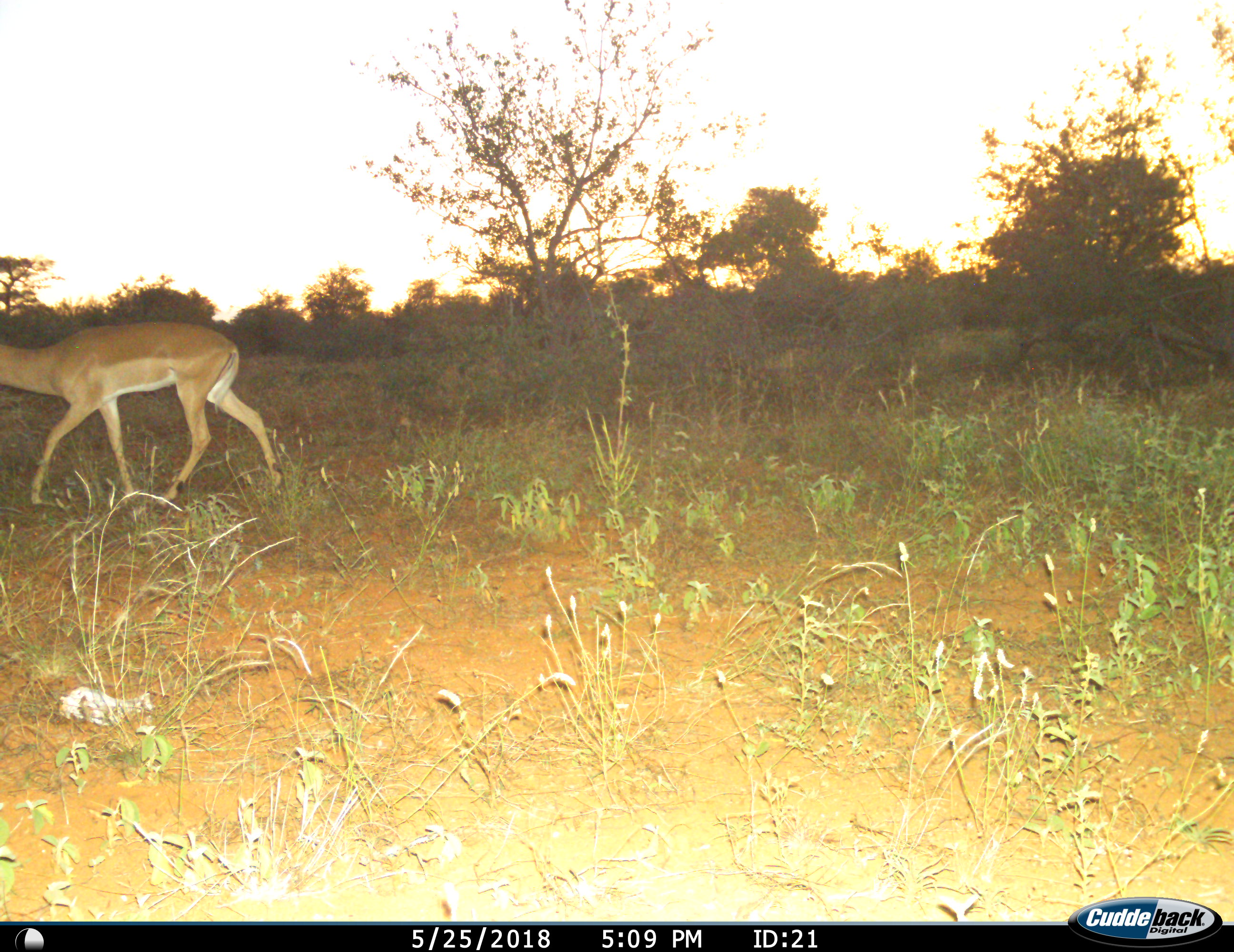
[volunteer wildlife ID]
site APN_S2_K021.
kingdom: Animalia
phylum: Chordata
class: Mammalia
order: Artiodactyla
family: Bovidae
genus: Aepyceros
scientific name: Aepyceros melampus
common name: impala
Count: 1.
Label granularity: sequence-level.